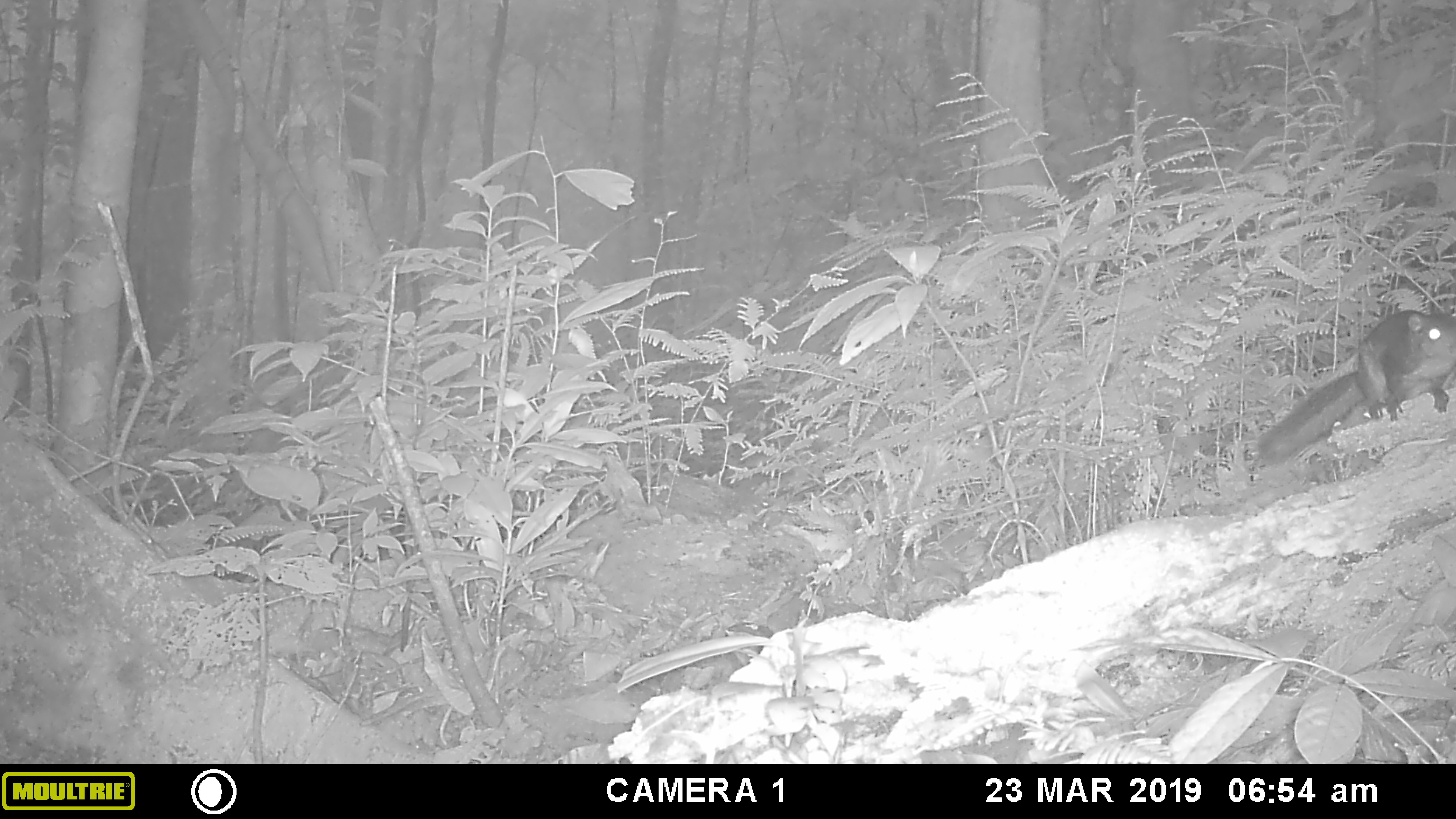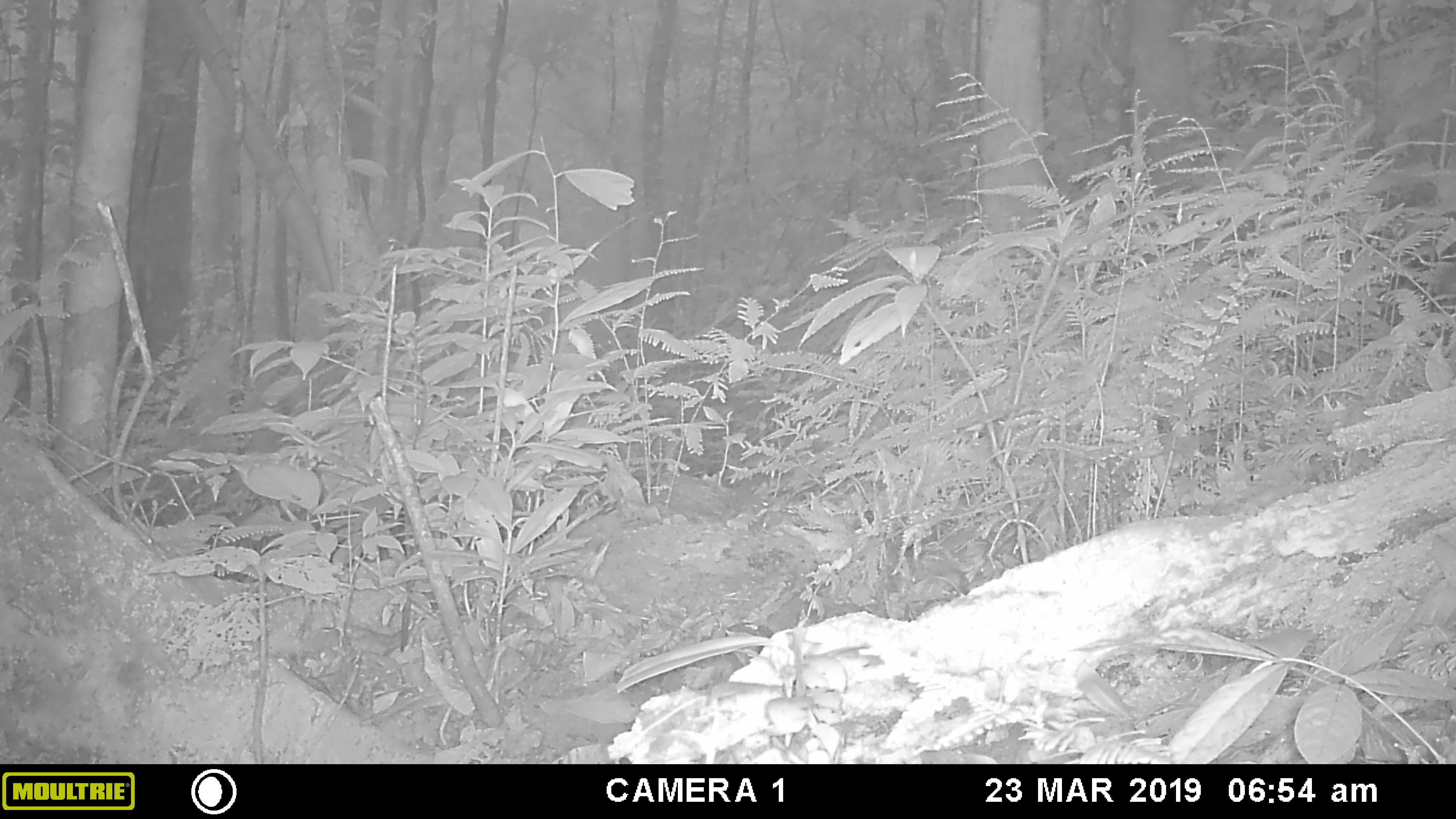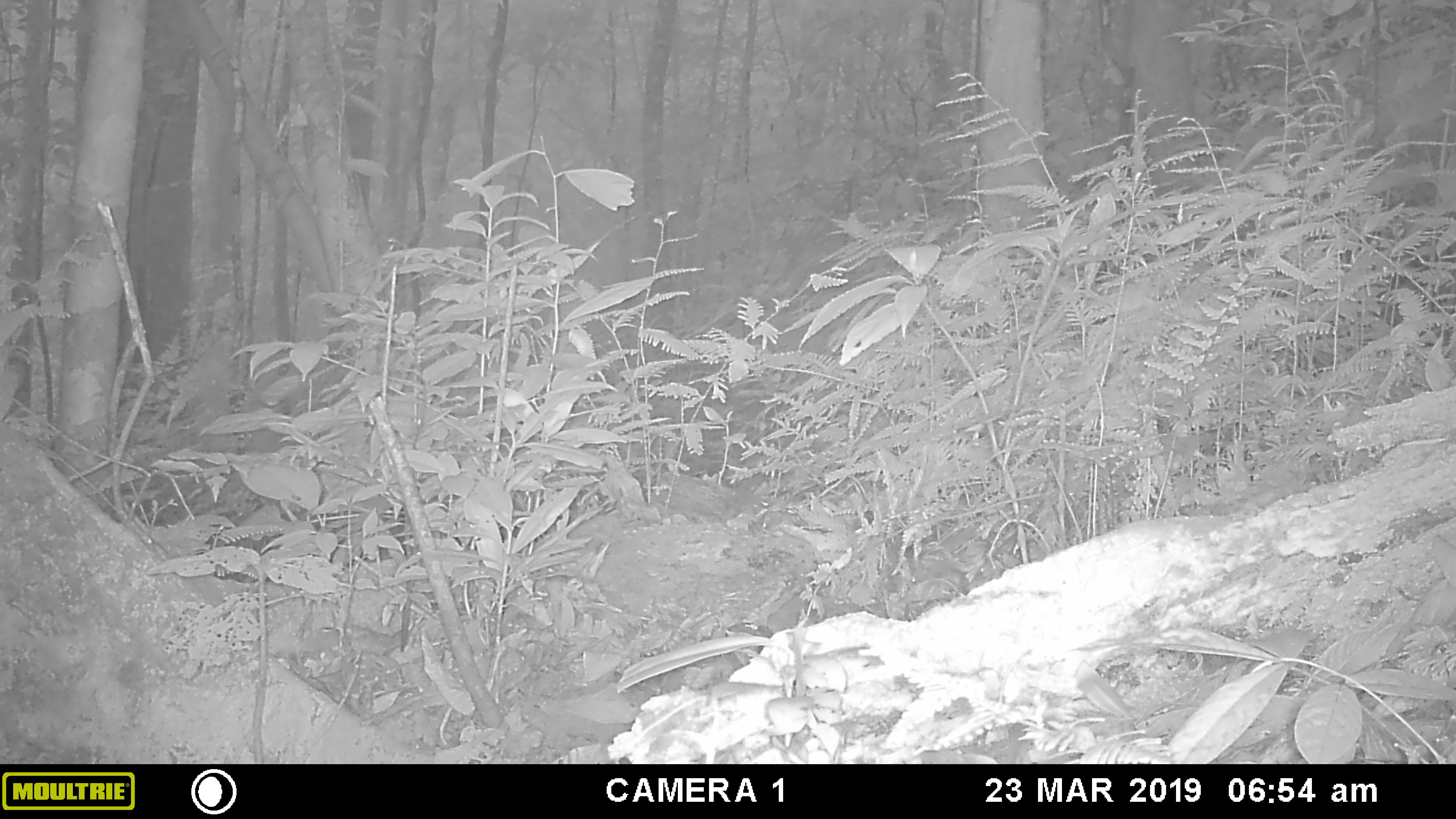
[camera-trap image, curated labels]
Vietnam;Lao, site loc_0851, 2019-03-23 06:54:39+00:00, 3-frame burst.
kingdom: Animalia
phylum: Chordata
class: Mammalia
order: Rodentia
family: Sciuridae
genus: Sciurus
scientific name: Sciurus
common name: squirrel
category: unidentified squirrel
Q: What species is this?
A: Unidentified squirrel (squirrel) (Sciurus).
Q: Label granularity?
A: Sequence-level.